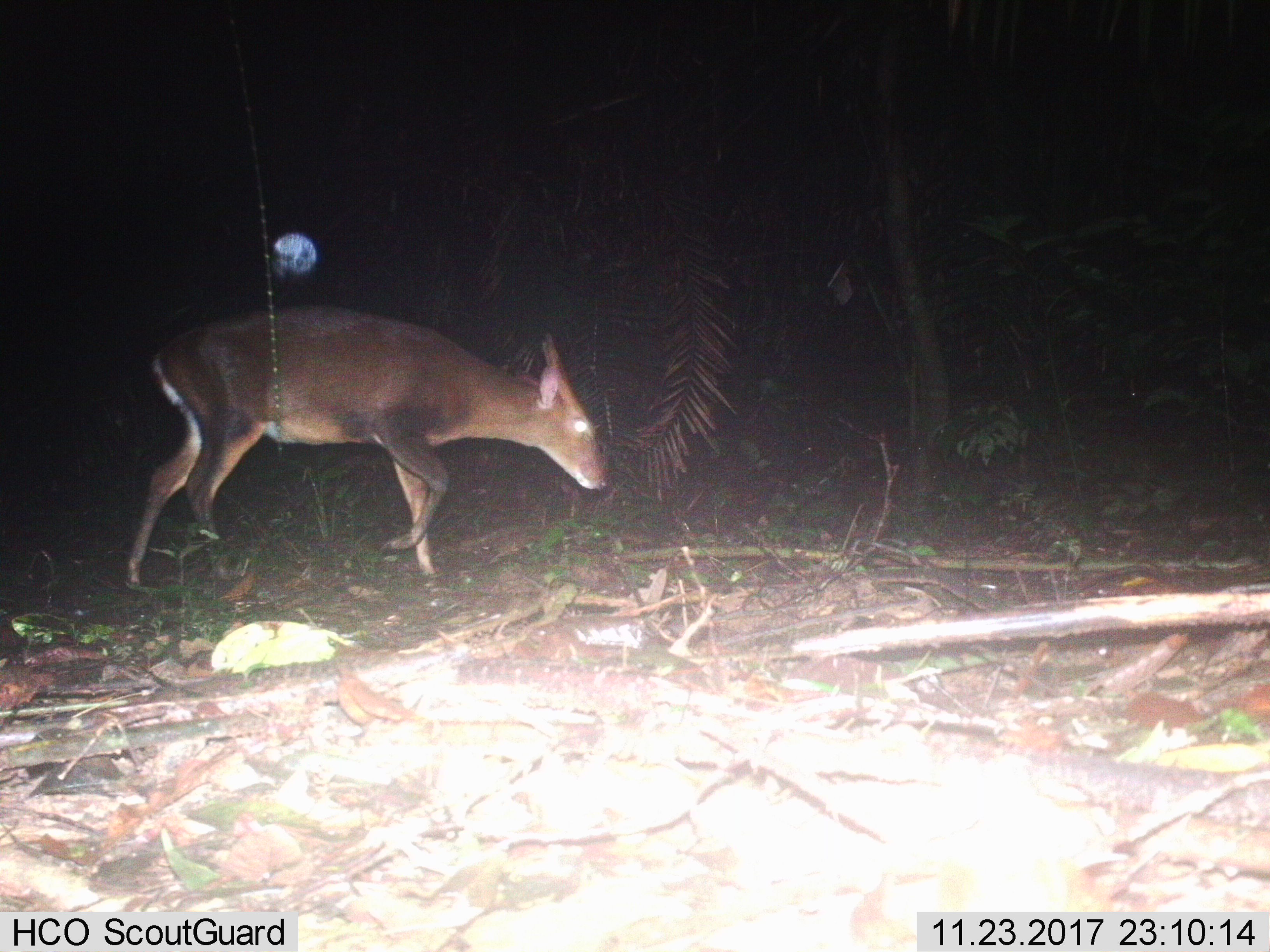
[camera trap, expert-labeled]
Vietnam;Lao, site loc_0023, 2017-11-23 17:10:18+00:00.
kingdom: Animalia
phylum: Chordata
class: Mammalia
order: Artiodactyla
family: Cervidae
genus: Muntiacus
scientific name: Muntiacus vuquangensis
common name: large-antlered muntjac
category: large antlered muntjac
Large antlered muntjac (large-antlered muntjac) (Muntiacus vuquangensis). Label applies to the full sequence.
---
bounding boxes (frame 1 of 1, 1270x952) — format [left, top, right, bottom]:
large antlered muntjac: [124, 304, 608, 589]